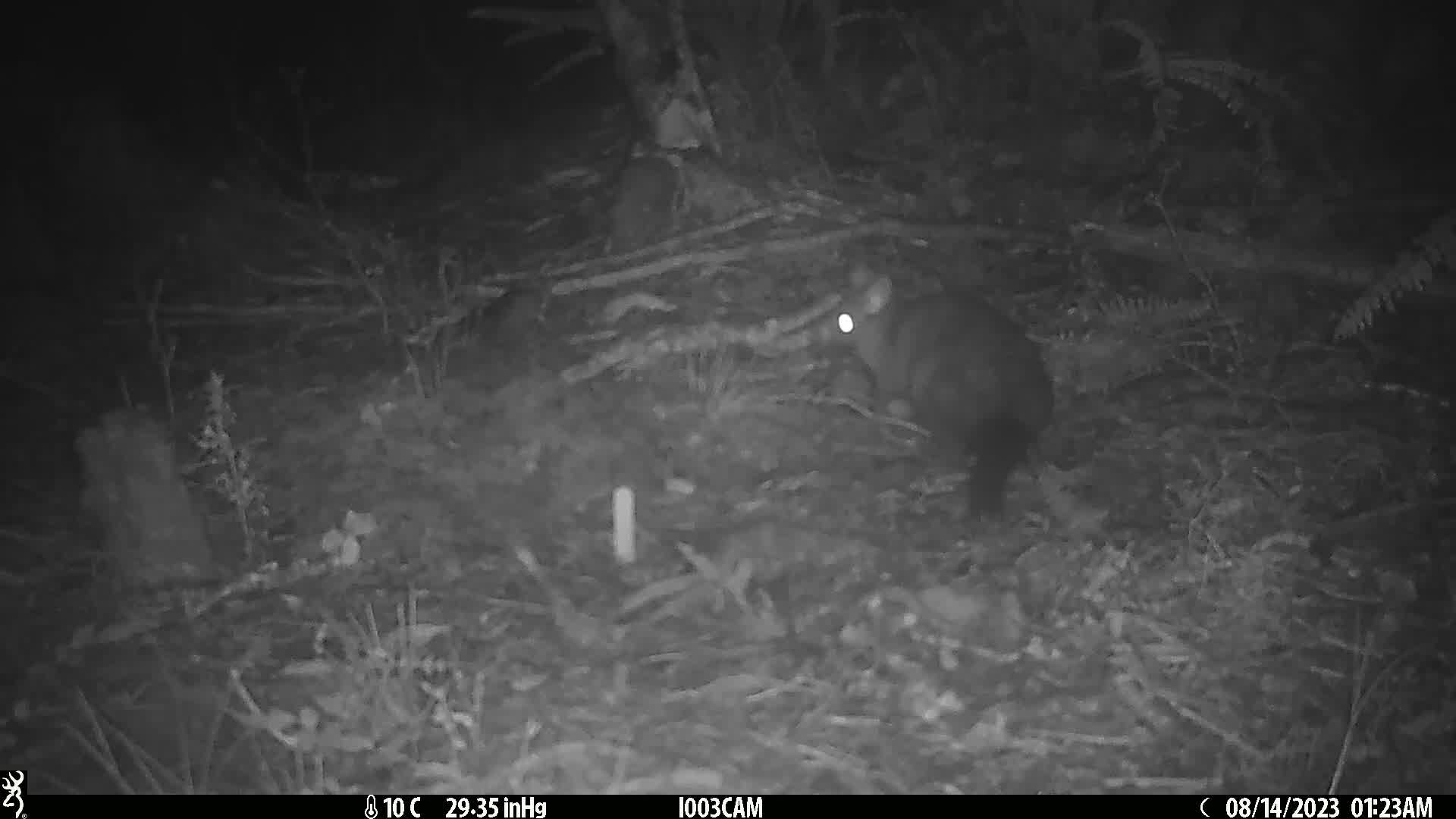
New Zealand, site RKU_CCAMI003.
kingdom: Animalia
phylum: Chordata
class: Mammalia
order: Diprotodontia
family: Phalangeridae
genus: Trichosurus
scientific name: Trichosurus vulpecula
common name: common brushtail possum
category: possum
Possum (common brushtail possum) (Trichosurus vulpecula).